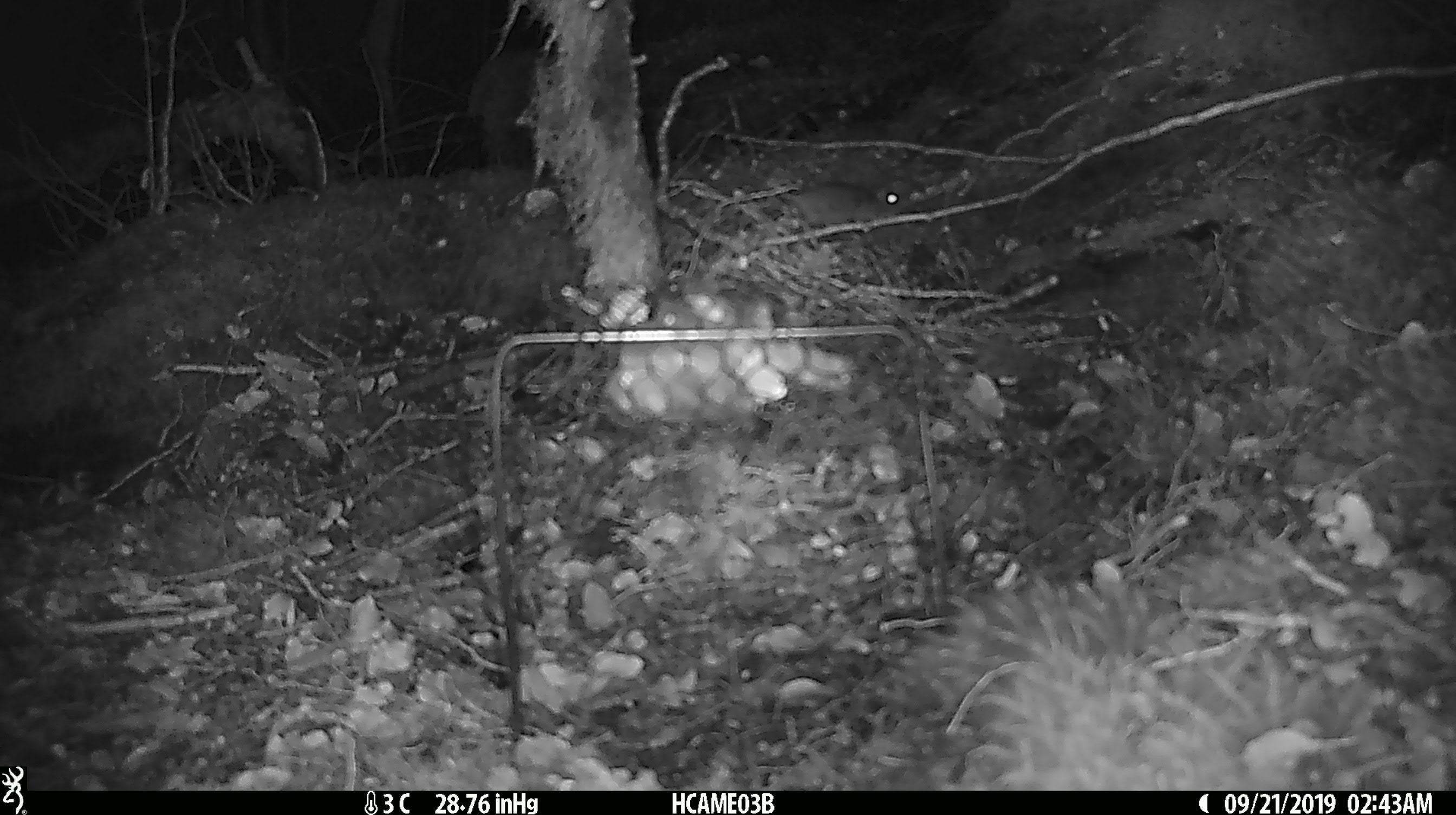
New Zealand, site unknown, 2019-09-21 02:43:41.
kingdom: Animalia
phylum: Chordata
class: Mammalia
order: Rodentia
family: Muridae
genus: Mus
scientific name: Mus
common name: mouse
Mouse (Mus).